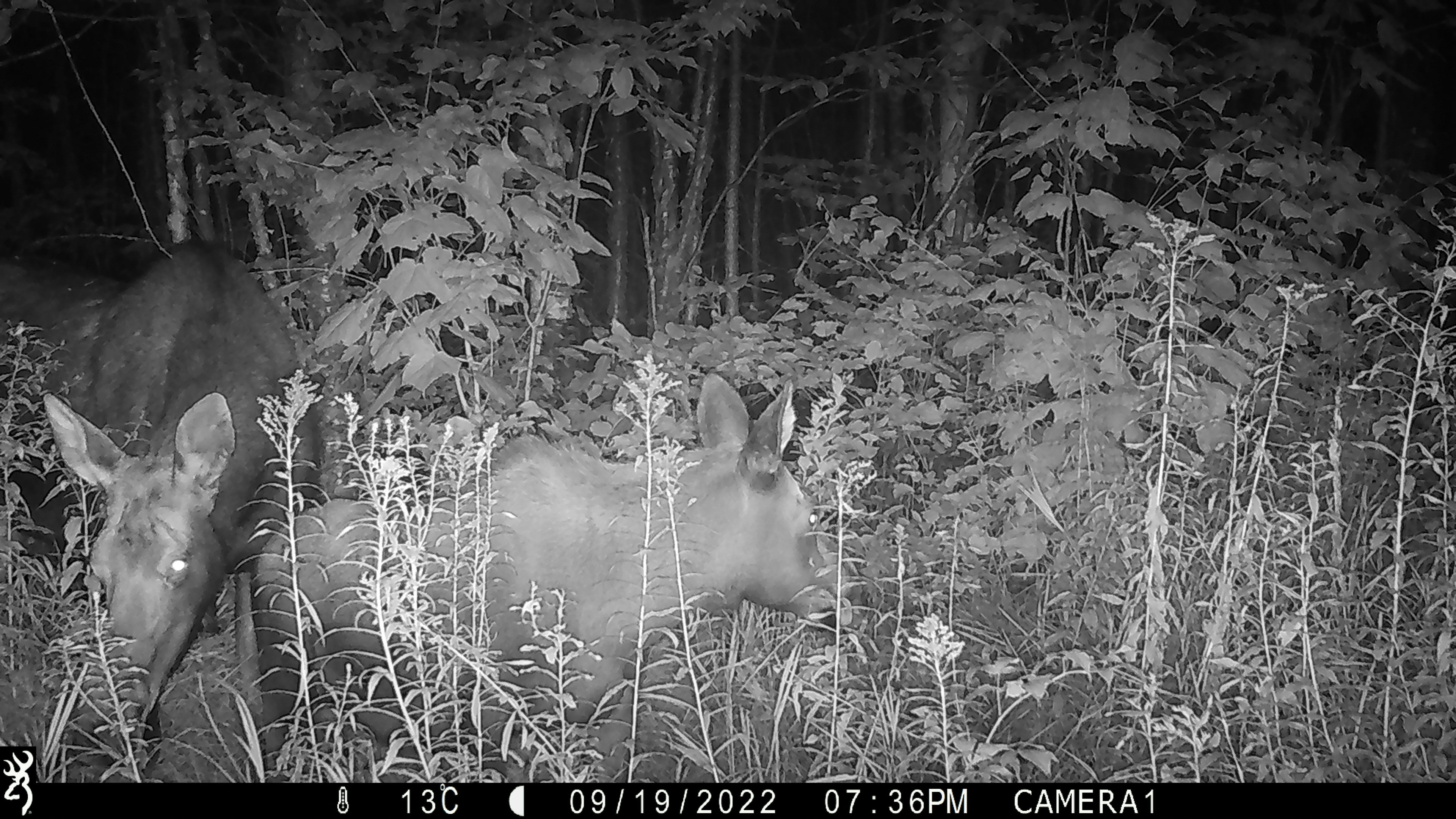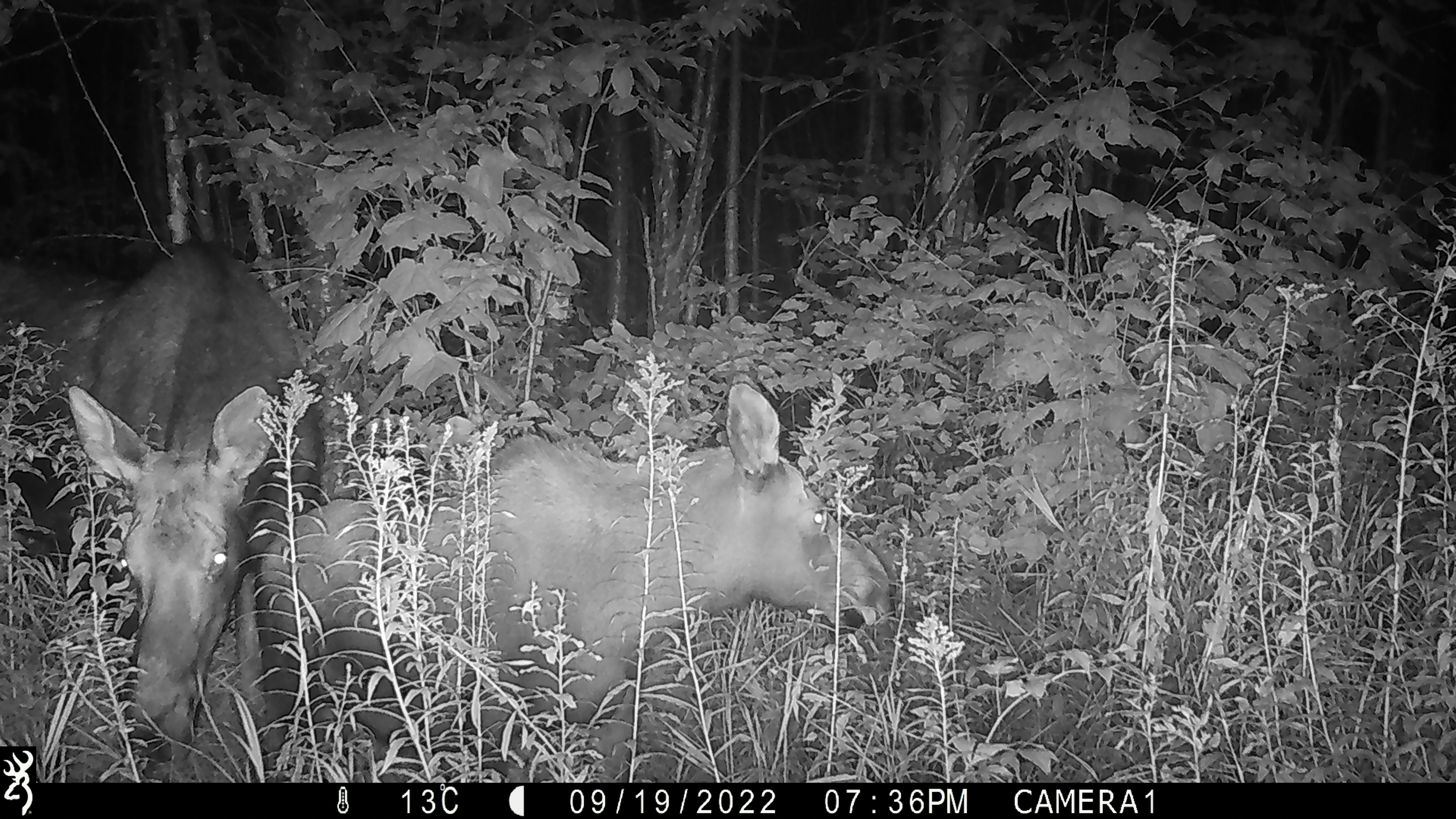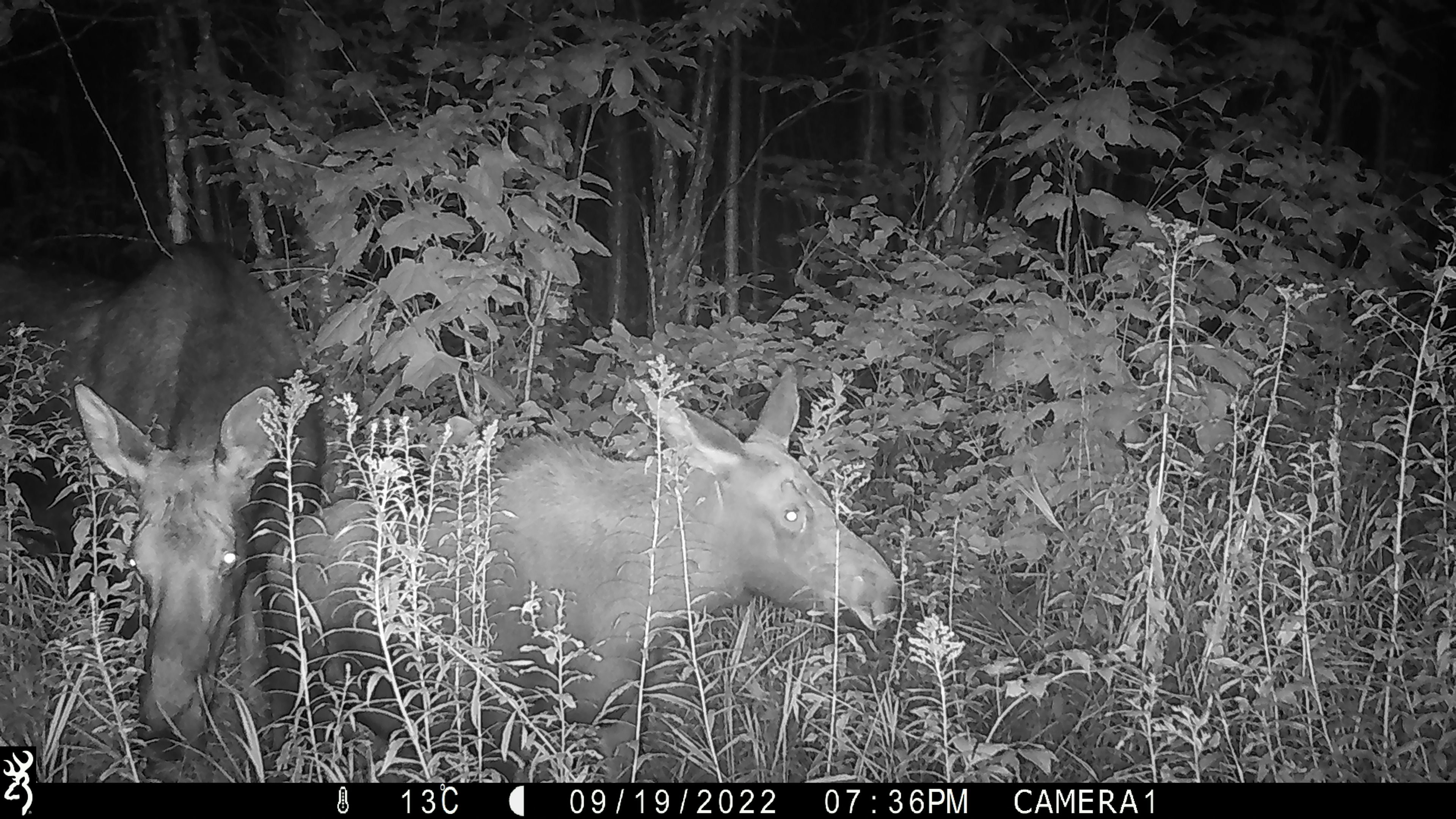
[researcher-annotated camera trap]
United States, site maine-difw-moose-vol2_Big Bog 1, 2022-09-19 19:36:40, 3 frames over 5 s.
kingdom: Animalia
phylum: Chordata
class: Mammalia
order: Artiodactyla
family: Cervidae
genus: Alces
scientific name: Alces alces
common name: moose